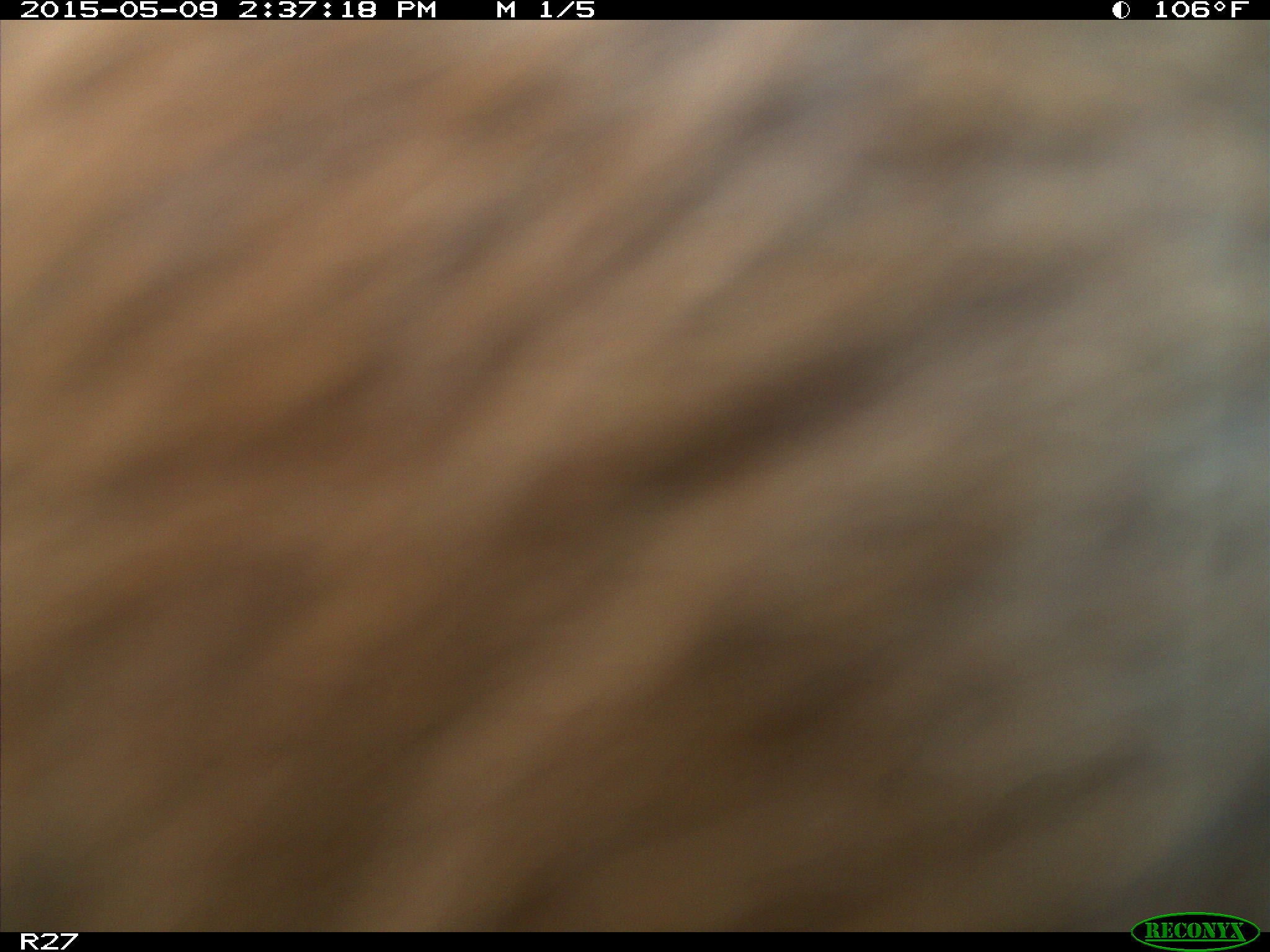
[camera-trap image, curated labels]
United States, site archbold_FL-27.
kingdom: Animalia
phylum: Chordata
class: Mammalia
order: Artiodactyla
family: Bovidae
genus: Bos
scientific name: Bos taurus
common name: domestic cow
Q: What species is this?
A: Bos taurus (domestic cow).